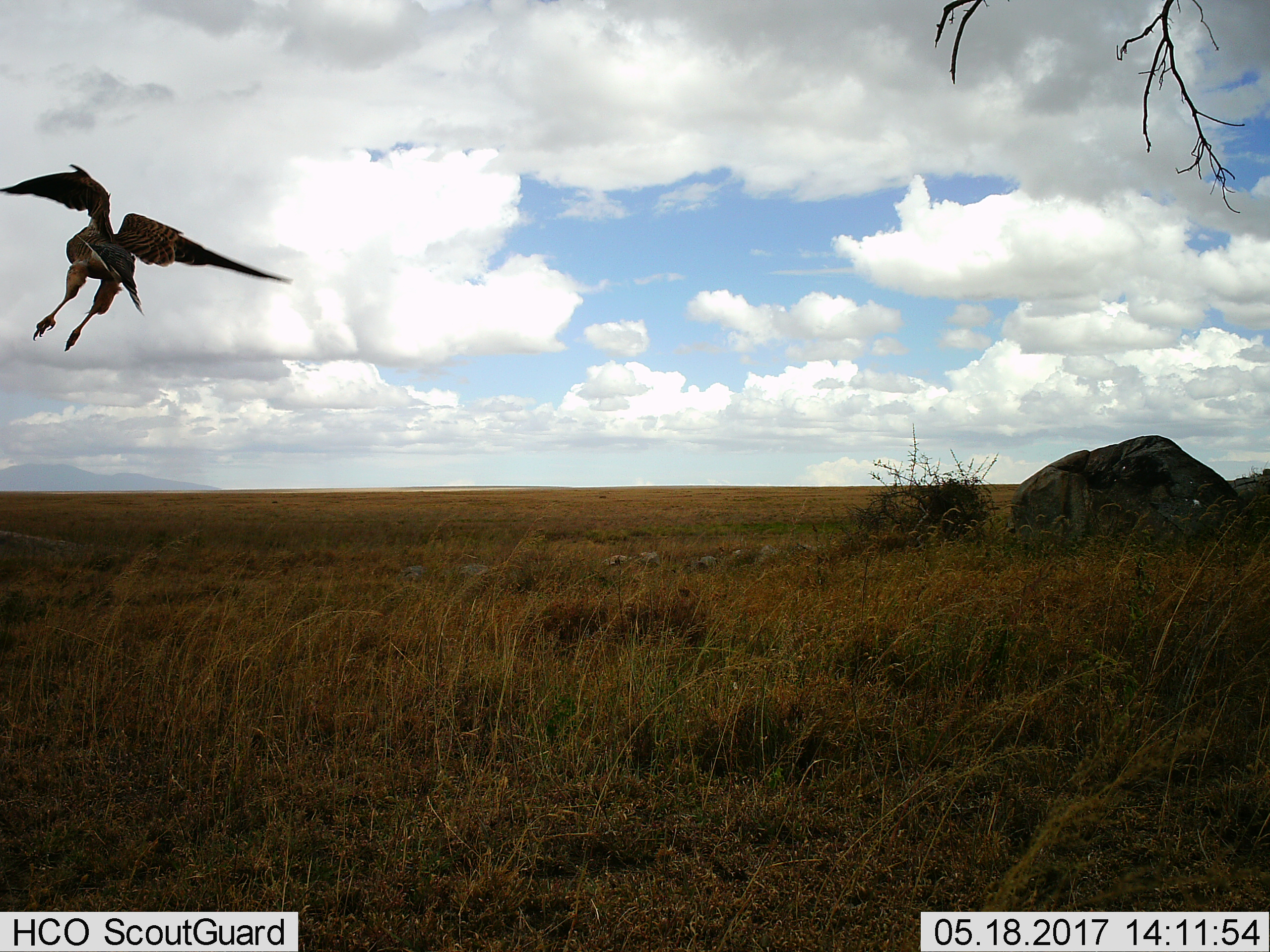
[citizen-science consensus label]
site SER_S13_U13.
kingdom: Animalia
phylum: Chordata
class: Aves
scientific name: Aves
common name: bird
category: birdother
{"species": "birdother (bird) (Aves)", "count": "1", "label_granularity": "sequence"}